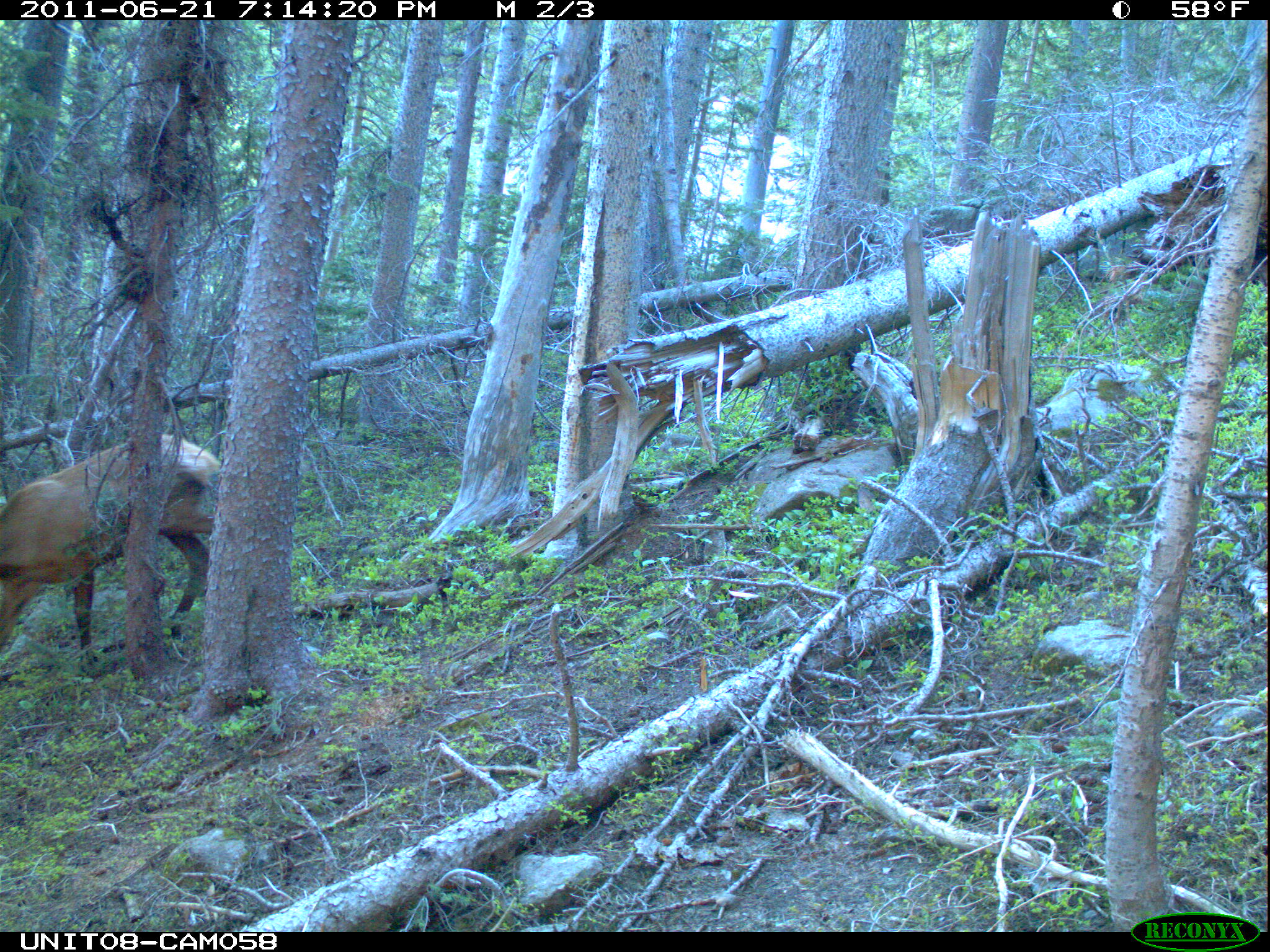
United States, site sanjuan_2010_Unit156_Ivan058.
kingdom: Animalia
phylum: Chordata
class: Mammalia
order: Artiodactyla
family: Cervidae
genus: Cervus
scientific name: Cervus elaphus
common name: red deer